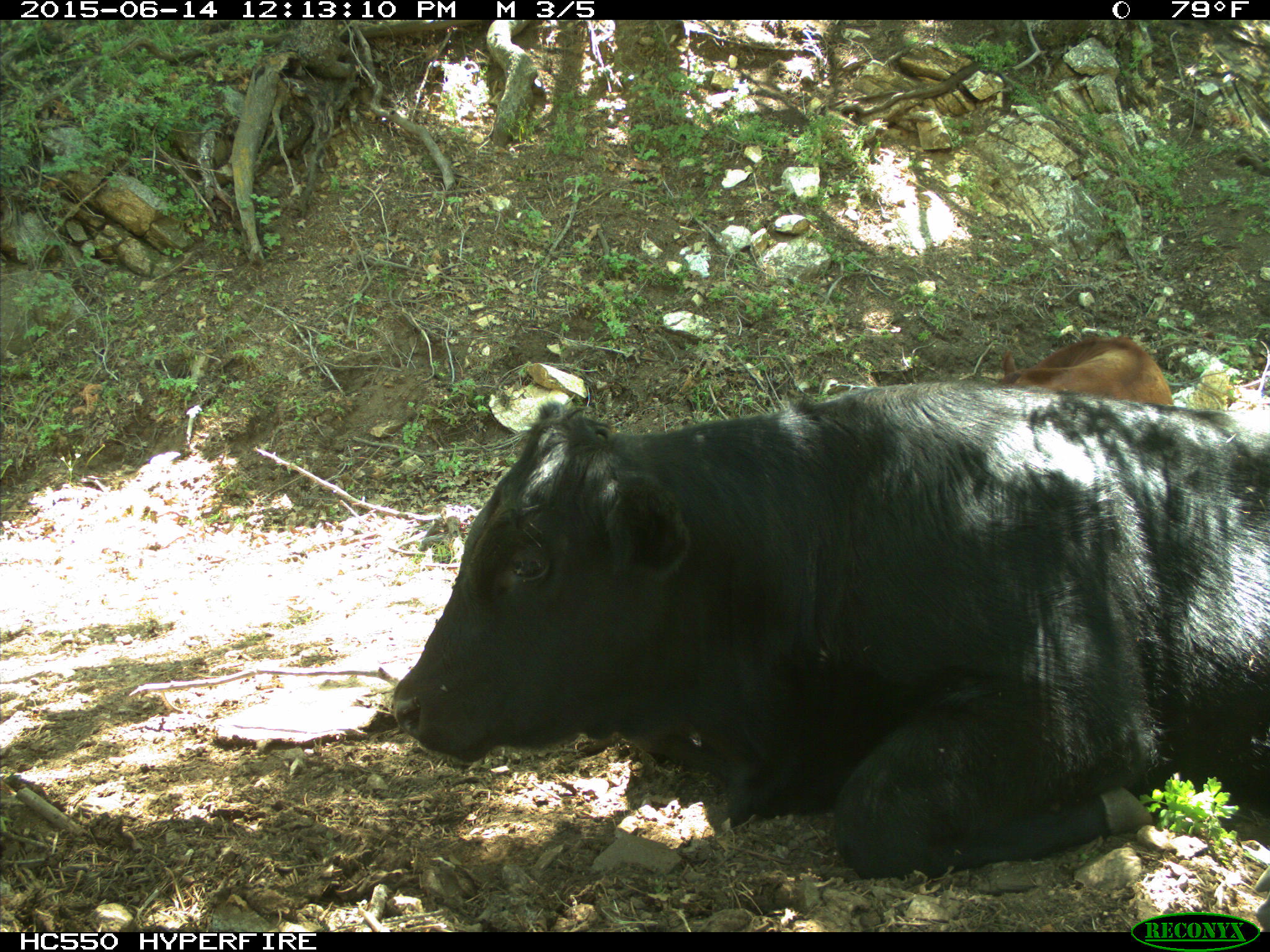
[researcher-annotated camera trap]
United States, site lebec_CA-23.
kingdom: Animalia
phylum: Chordata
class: Mammalia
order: Artiodactyla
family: Bovidae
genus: Bos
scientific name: Bos taurus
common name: domestic cow